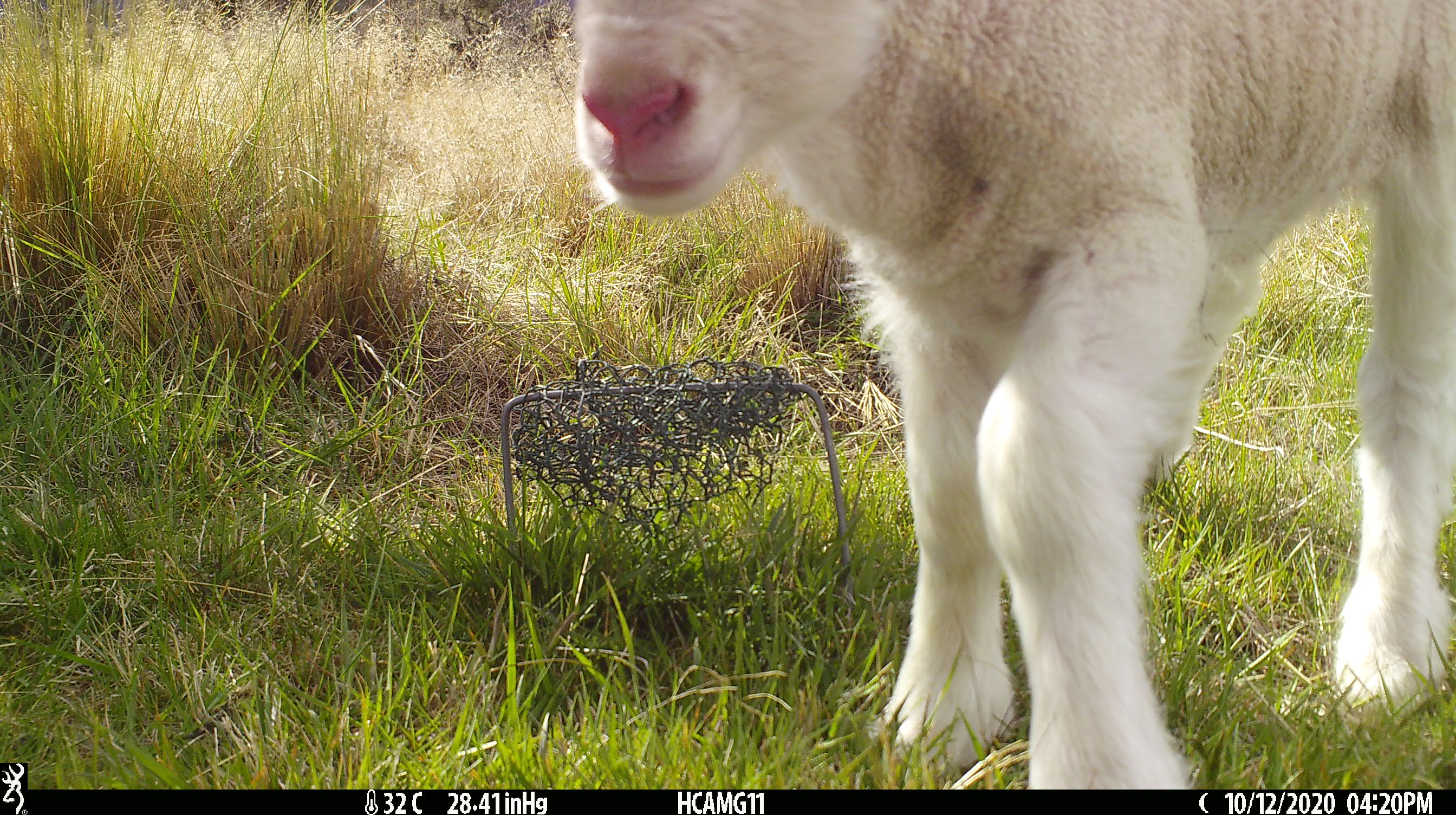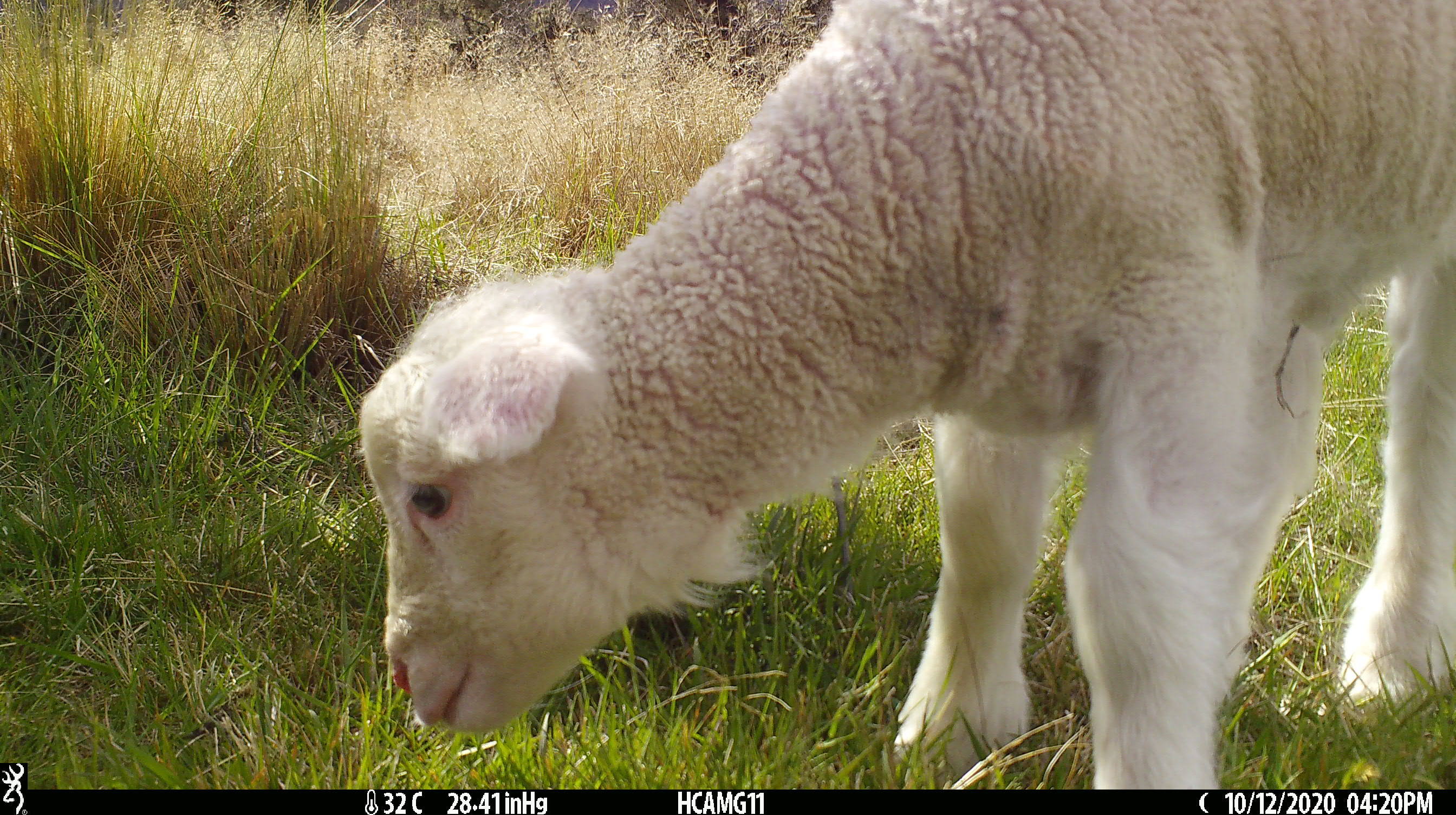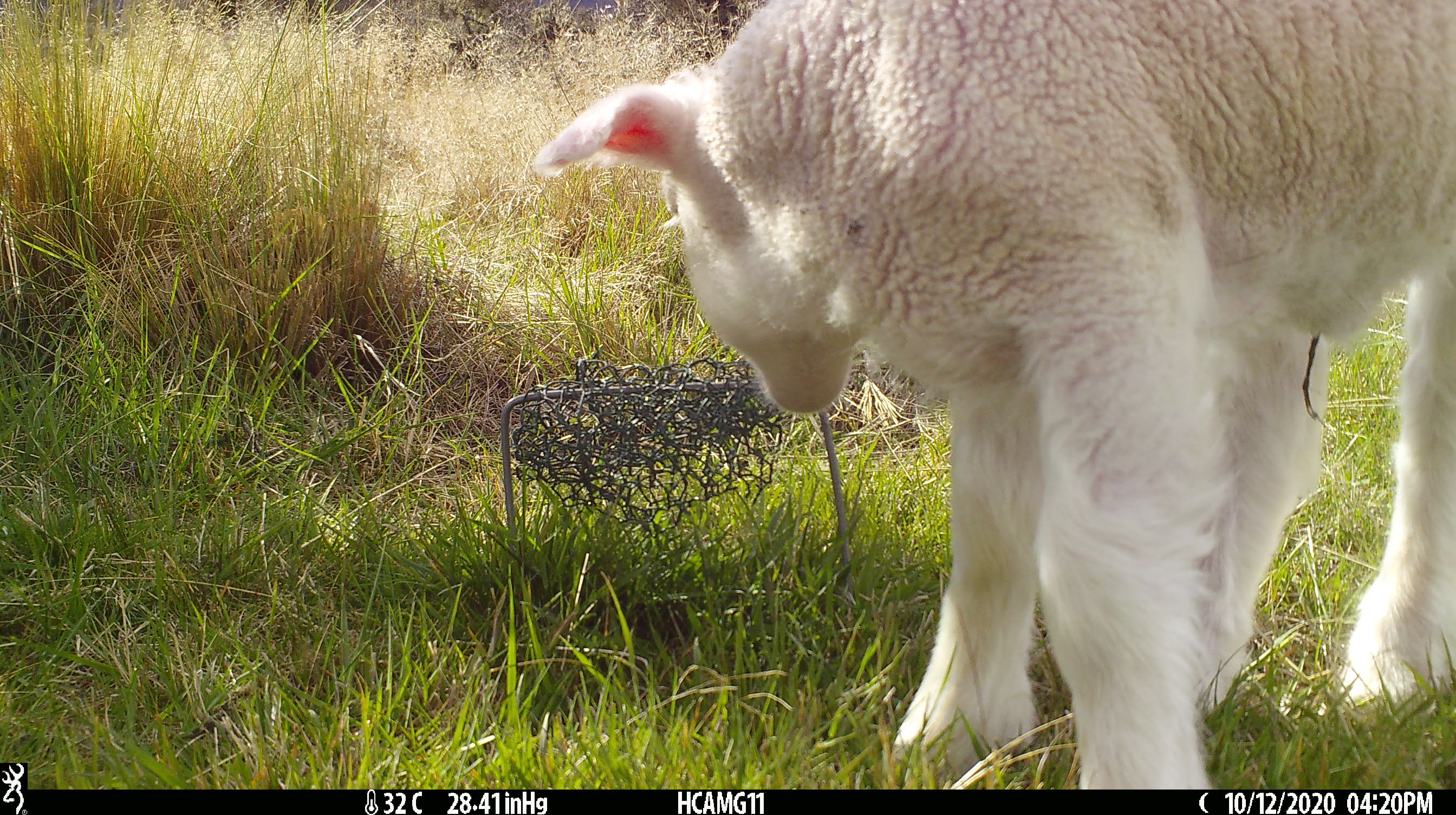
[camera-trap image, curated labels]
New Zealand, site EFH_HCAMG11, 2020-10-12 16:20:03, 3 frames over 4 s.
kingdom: Animalia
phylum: Chordata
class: Mammalia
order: Artiodactyla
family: Bovidae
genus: Ovis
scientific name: Ovis aries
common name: domestic sheep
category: sheep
Sheep (domestic sheep) (Ovis aries).